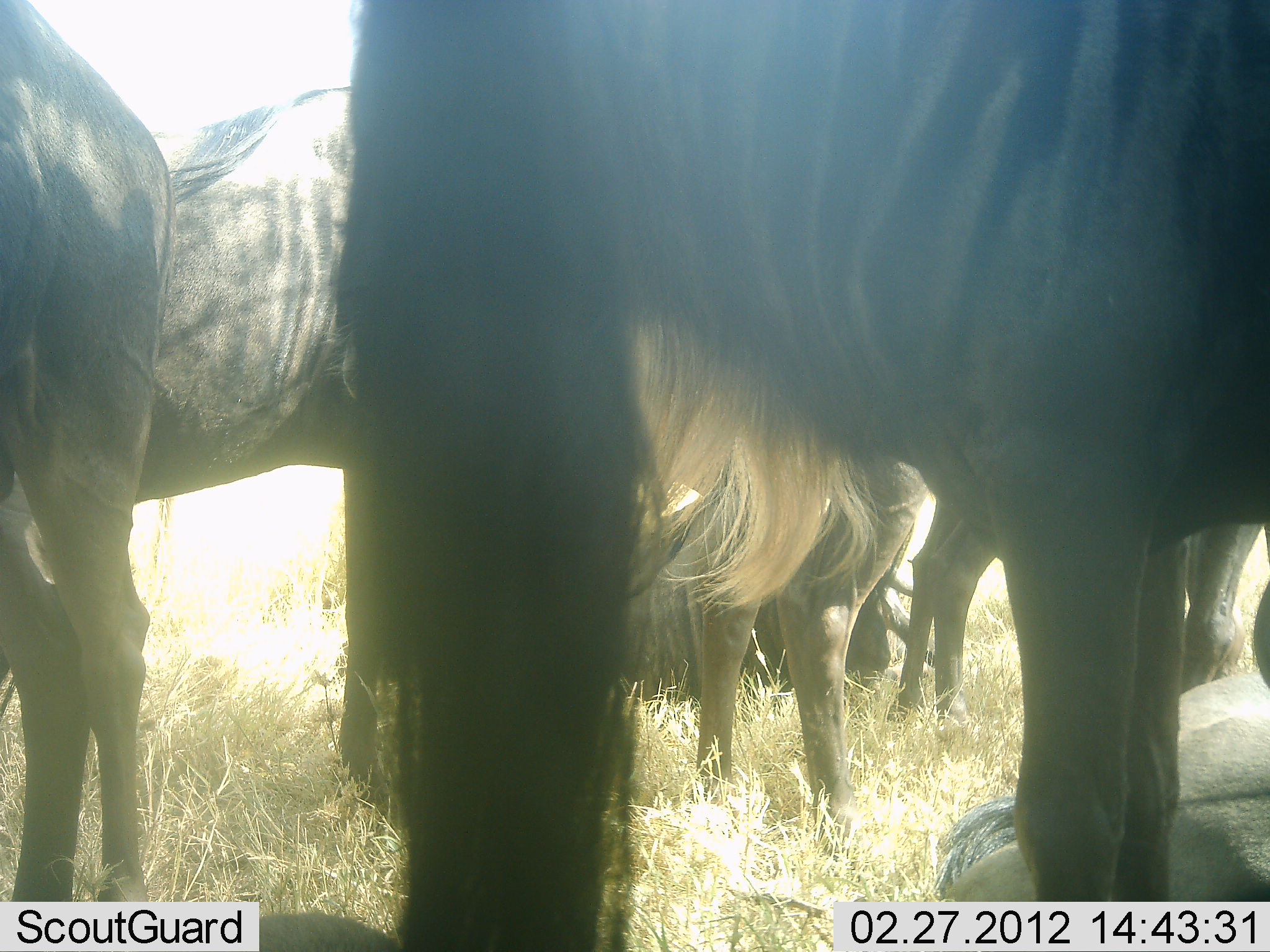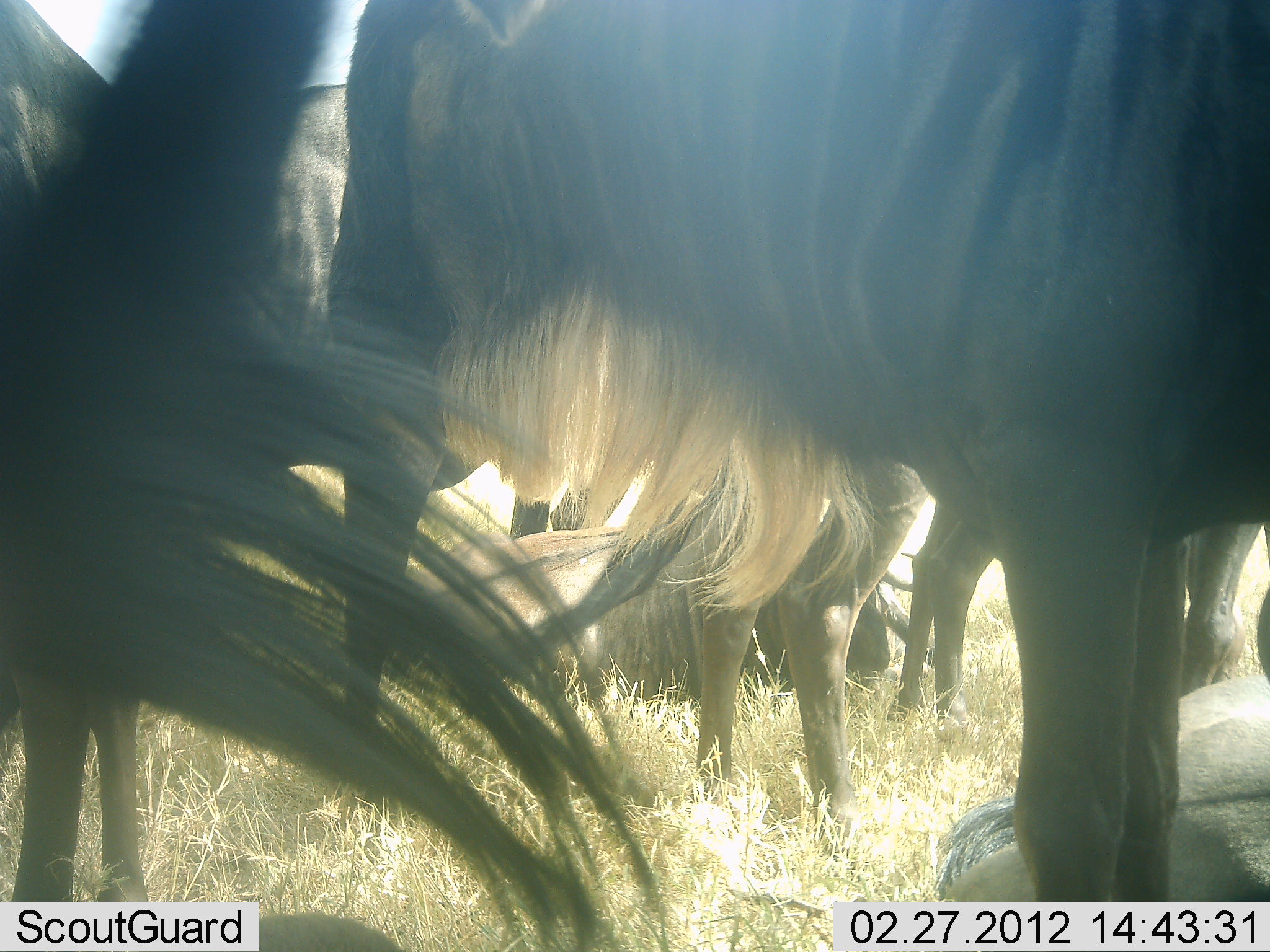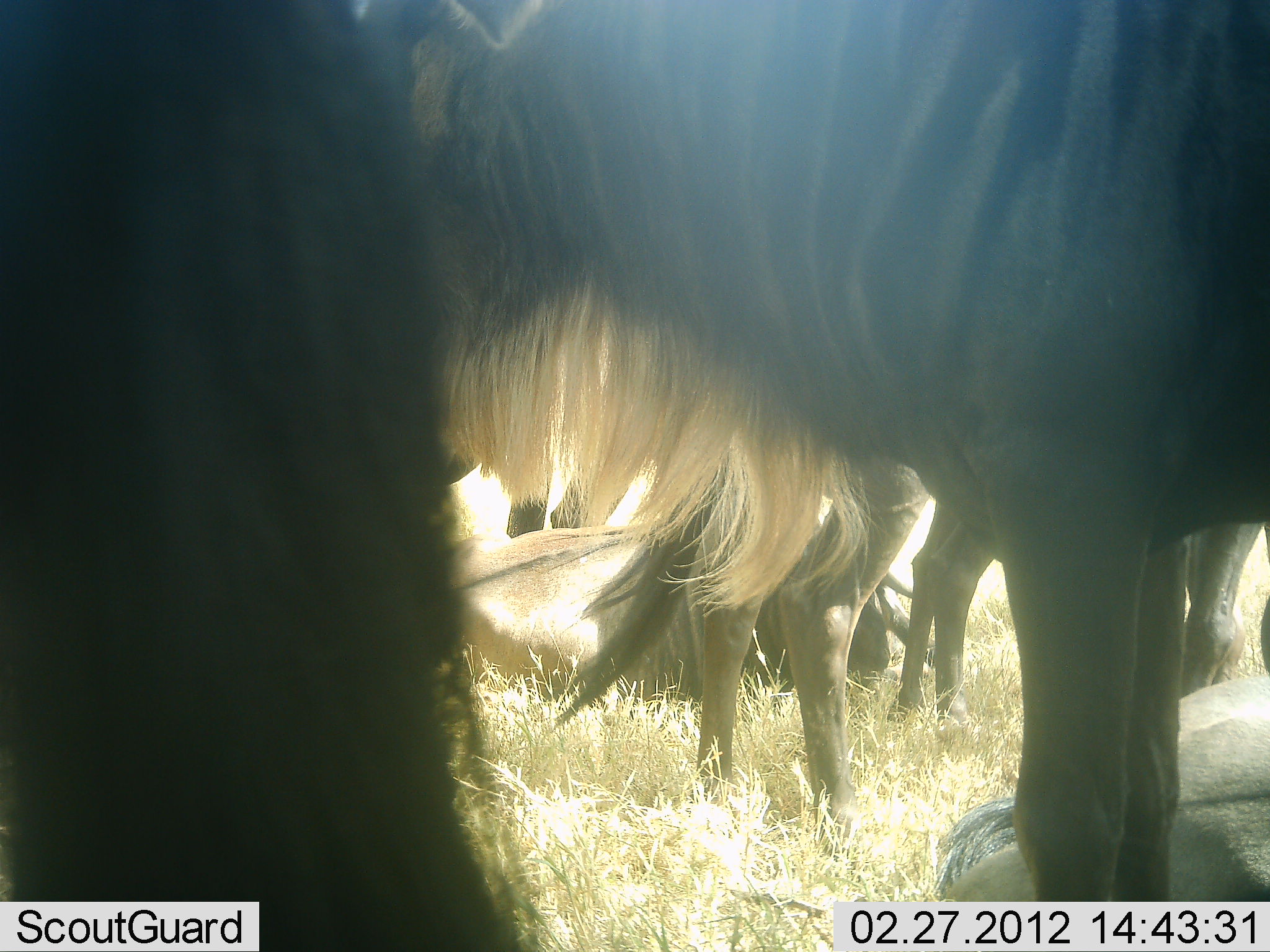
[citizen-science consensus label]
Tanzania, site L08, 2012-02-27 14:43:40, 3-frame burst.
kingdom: Animalia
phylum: Chordata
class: Mammalia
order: Artiodactyla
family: Bovidae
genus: Connochaetes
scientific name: Connochaetes taurinus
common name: blue wildebeest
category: wildebeest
Wildebeest (blue wildebeest) (Connochaetes taurinus), count 6. Behavior (volunteer vote fractions): standing 93%, resting 80%, moving 0%, interacting 7%. Young present (vote fraction): 7%. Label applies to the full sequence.